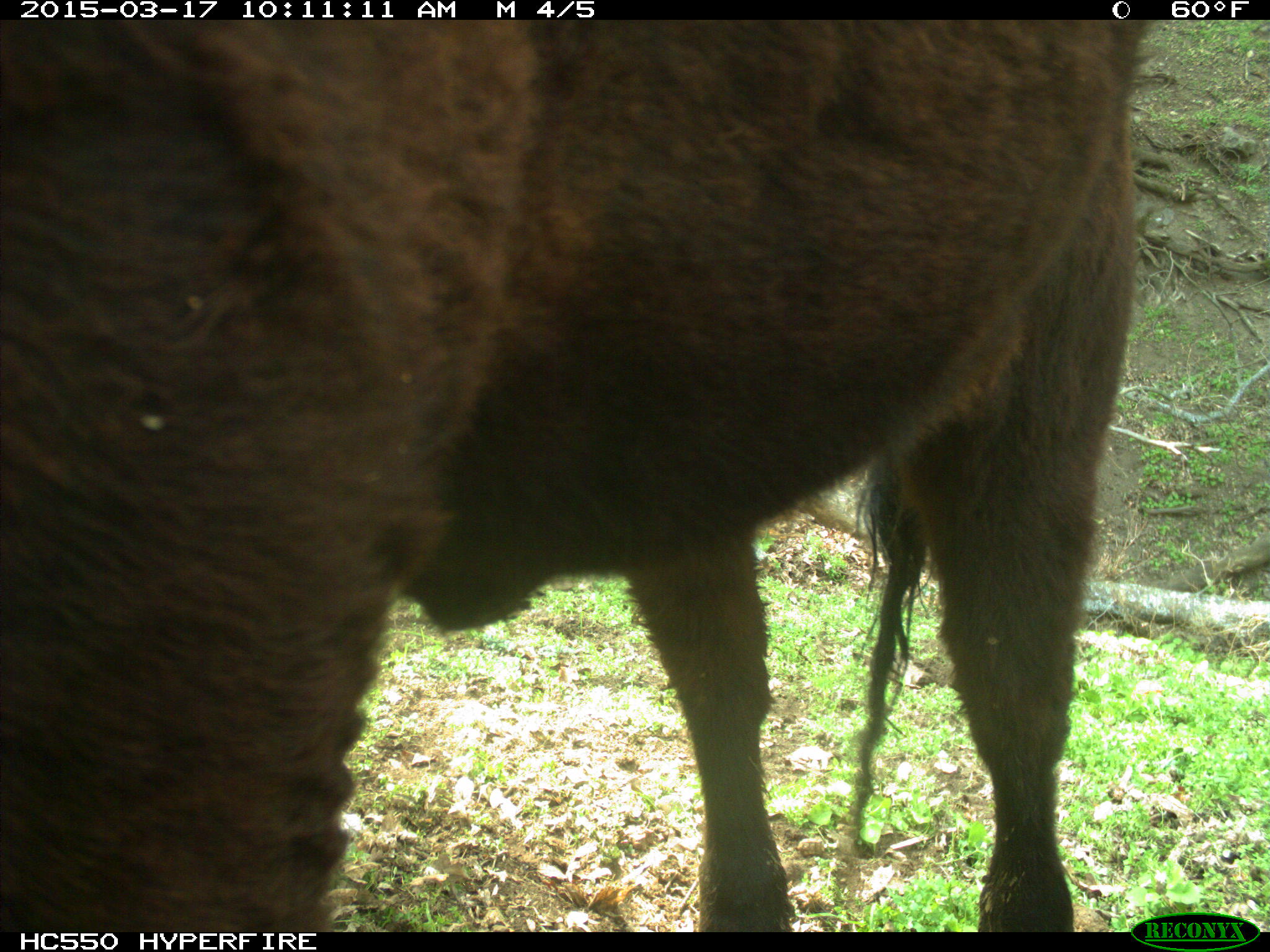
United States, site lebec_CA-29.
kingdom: Animalia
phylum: Chordata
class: Mammalia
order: Artiodactyla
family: Bovidae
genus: Bos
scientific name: Bos taurus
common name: domestic cow